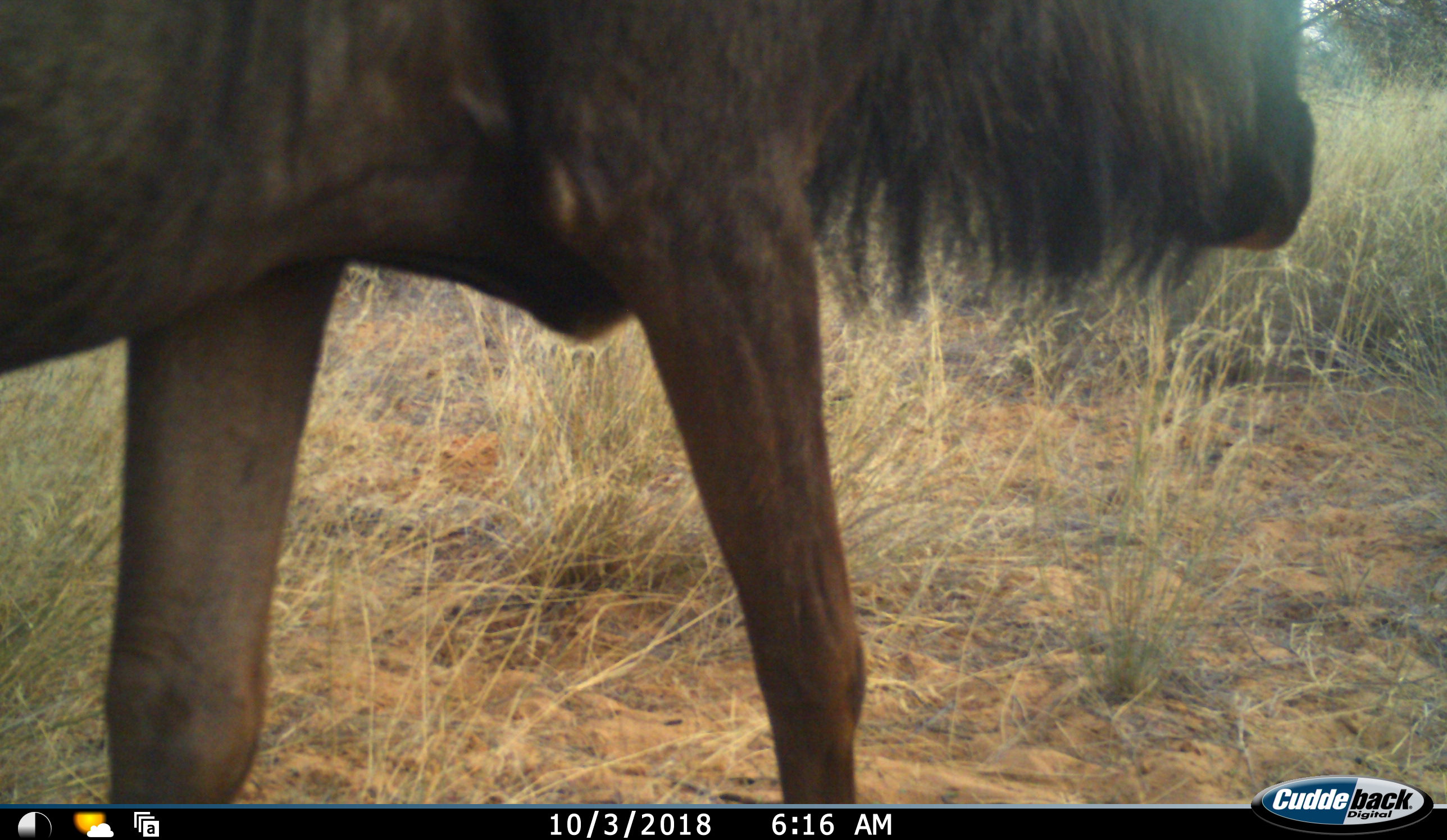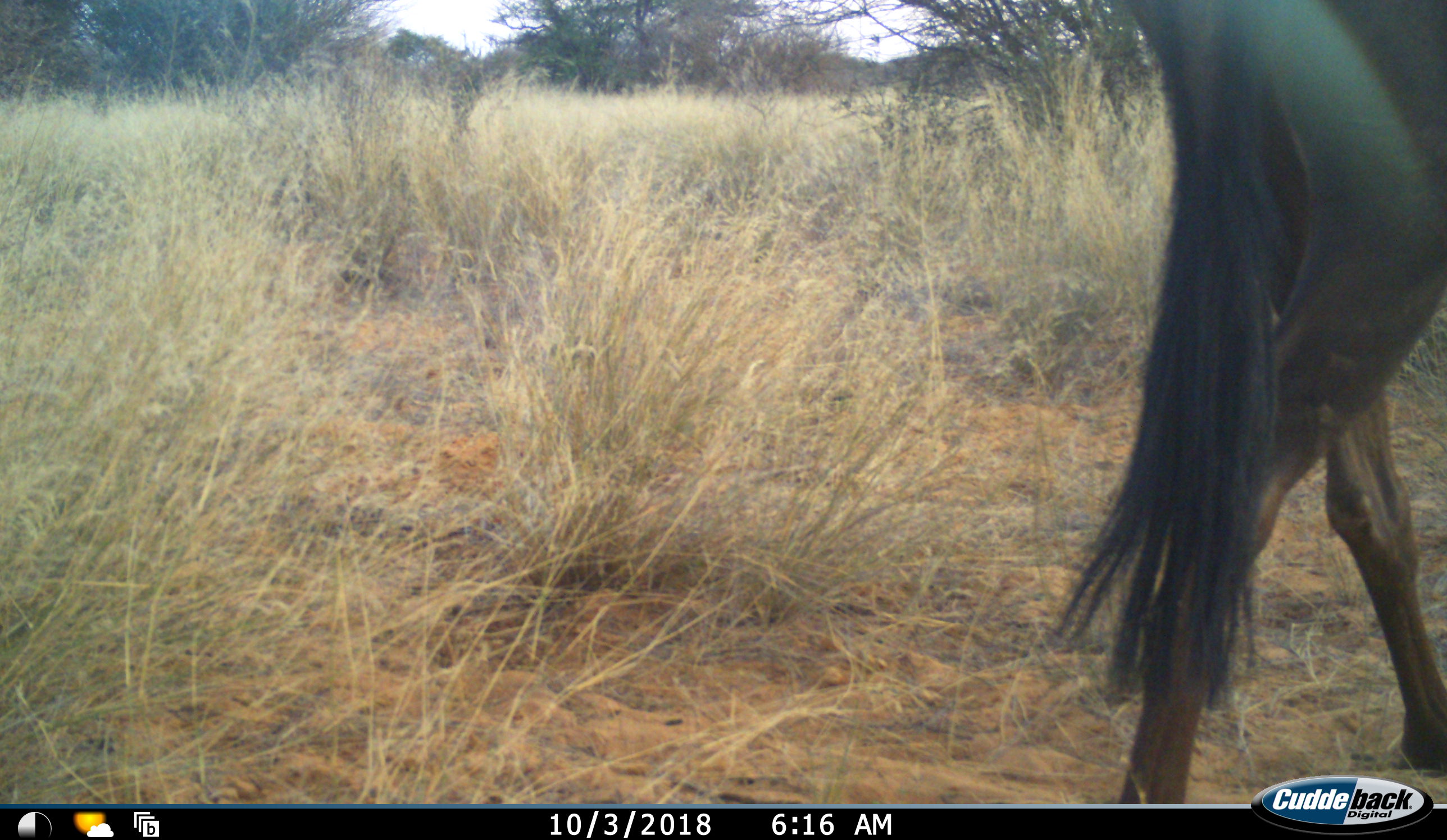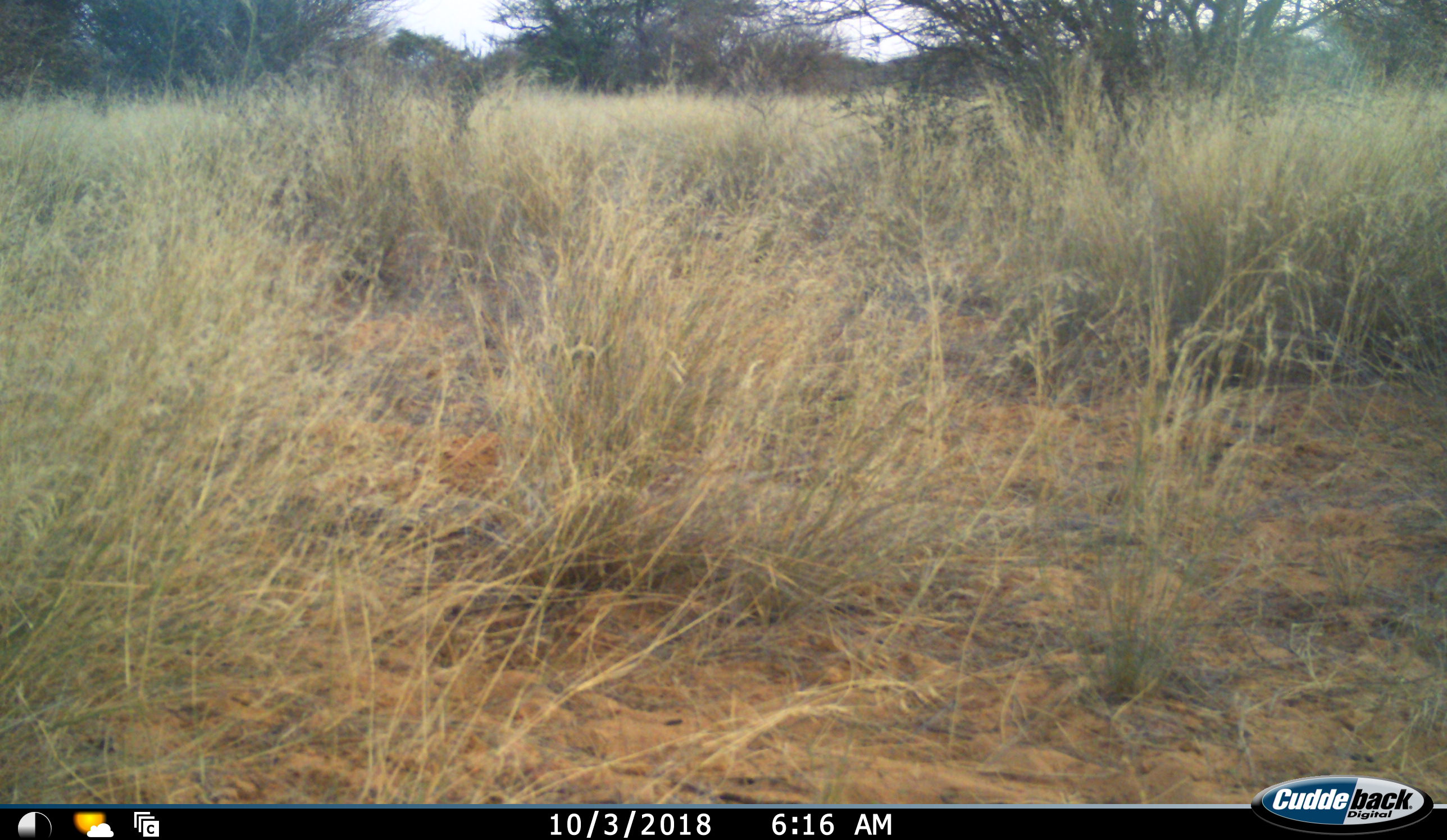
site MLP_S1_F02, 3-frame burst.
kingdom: Animalia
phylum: Chordata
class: Mammalia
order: Artiodactyla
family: Bovidae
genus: Connochaetes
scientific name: Connochaetes taurinus taurinus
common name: blue wildebeest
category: wildebeestblue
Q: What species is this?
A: Wildebeestblue (blue wildebeest) (Connochaetes taurinus taurinus).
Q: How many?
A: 1.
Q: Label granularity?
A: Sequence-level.